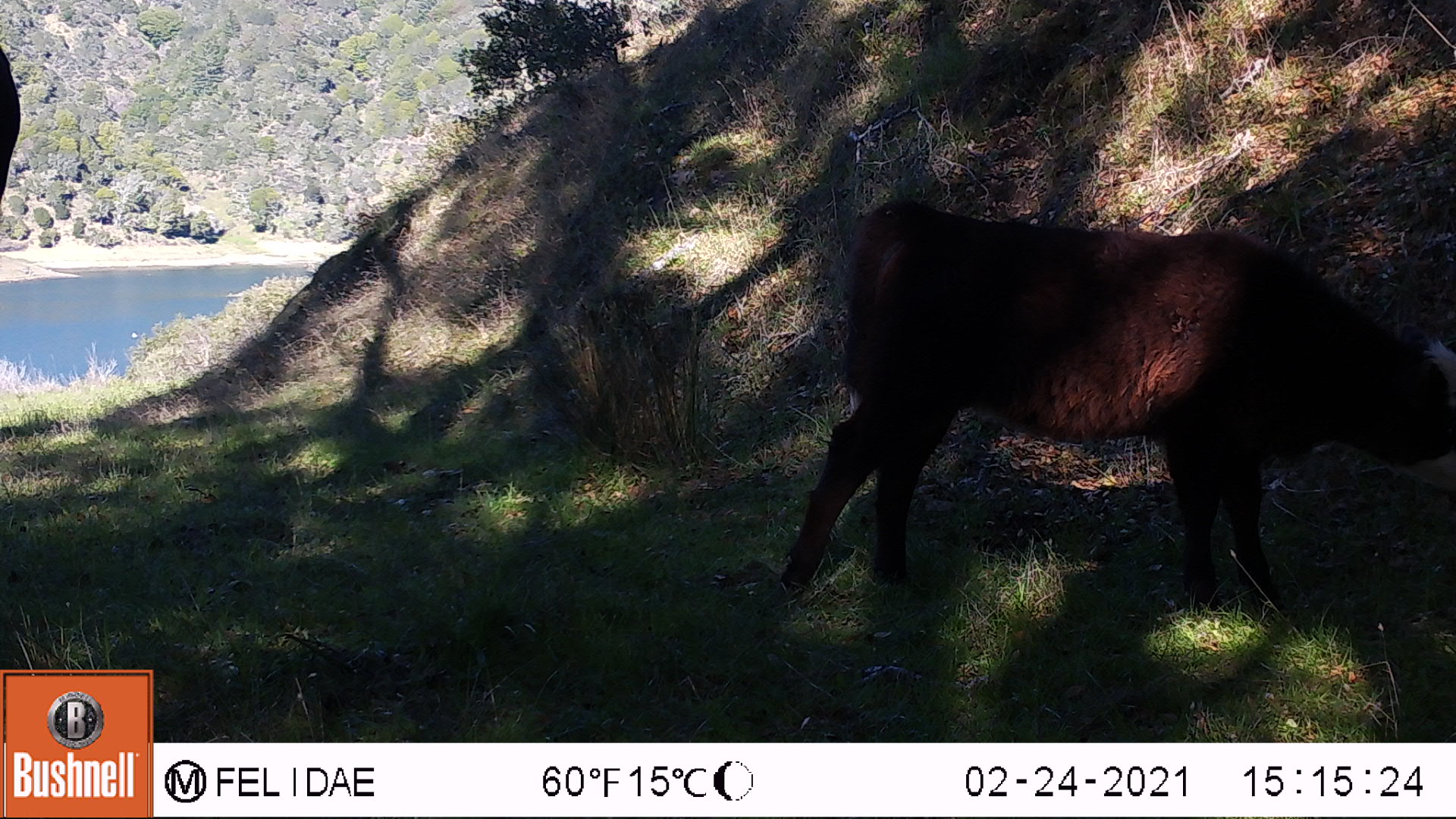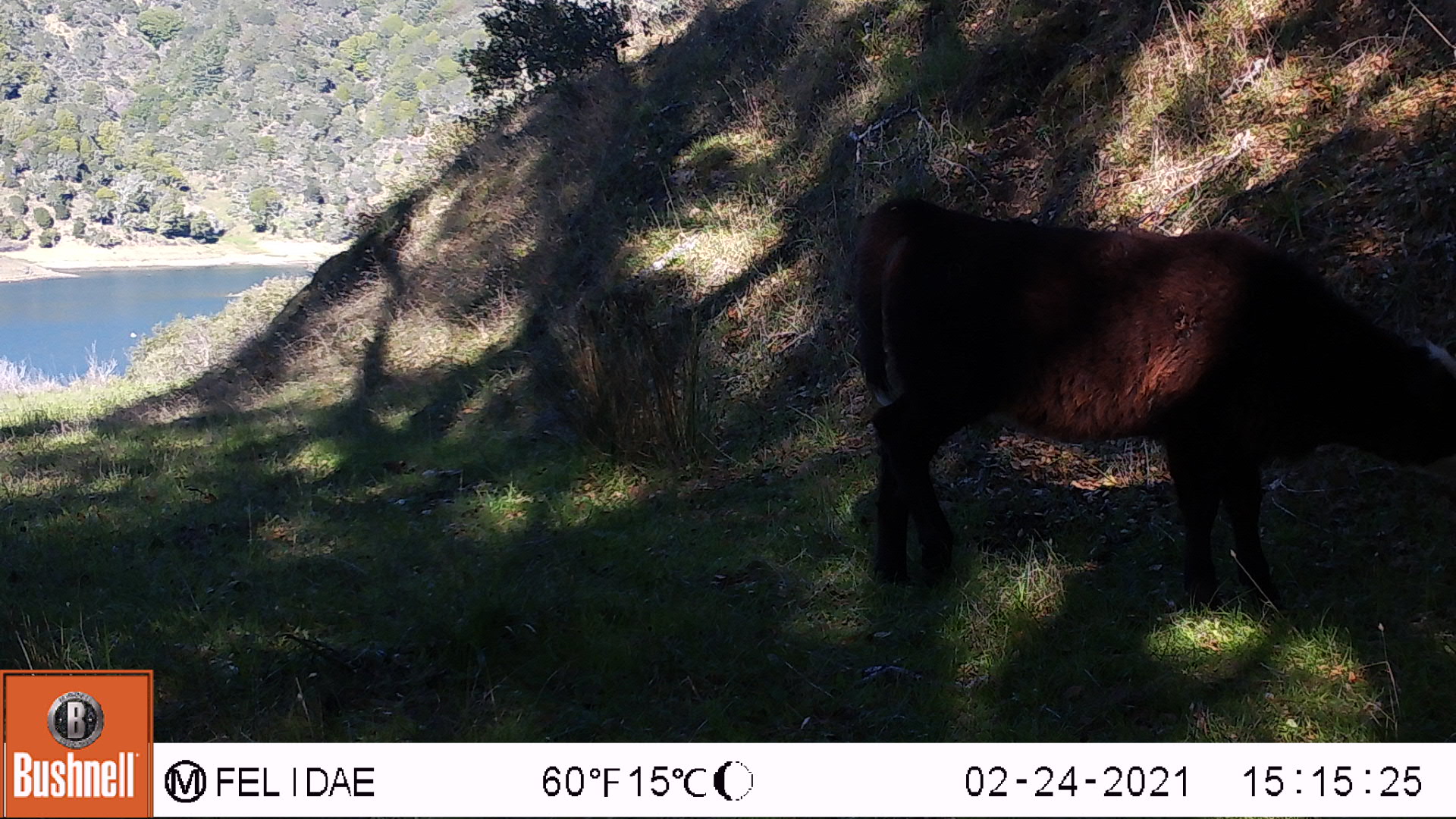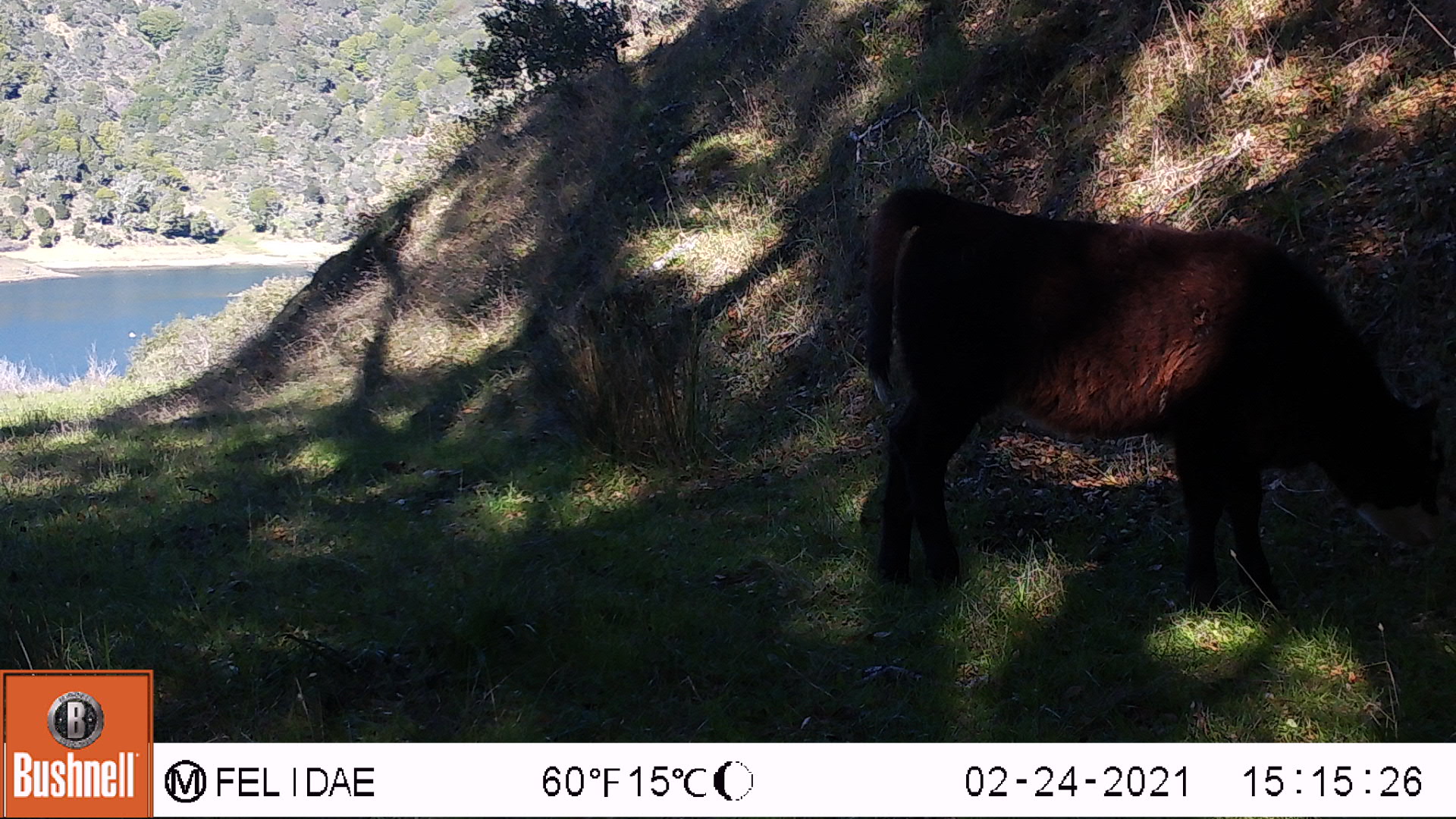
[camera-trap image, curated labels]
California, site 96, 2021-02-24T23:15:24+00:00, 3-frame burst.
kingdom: Animalia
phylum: Chordata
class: Mammalia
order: Artiodactyla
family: Bovidae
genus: Bos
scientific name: Bos taurus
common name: domestic cattle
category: cattle